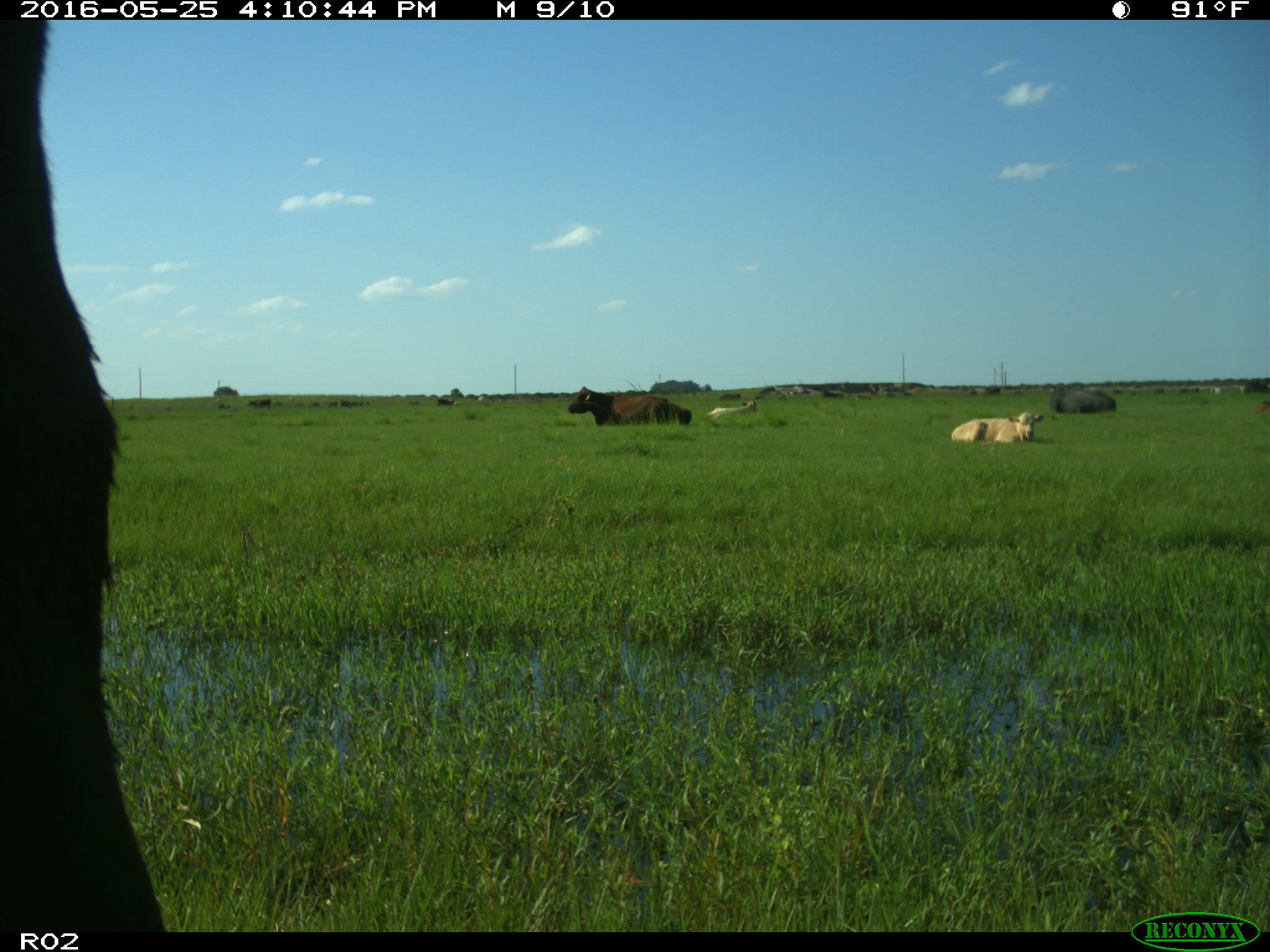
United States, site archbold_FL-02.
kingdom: Animalia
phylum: Chordata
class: Mammalia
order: Artiodactyla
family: Bovidae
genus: Bos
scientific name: Bos taurus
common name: domestic cow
Bos taurus (domestic cow).